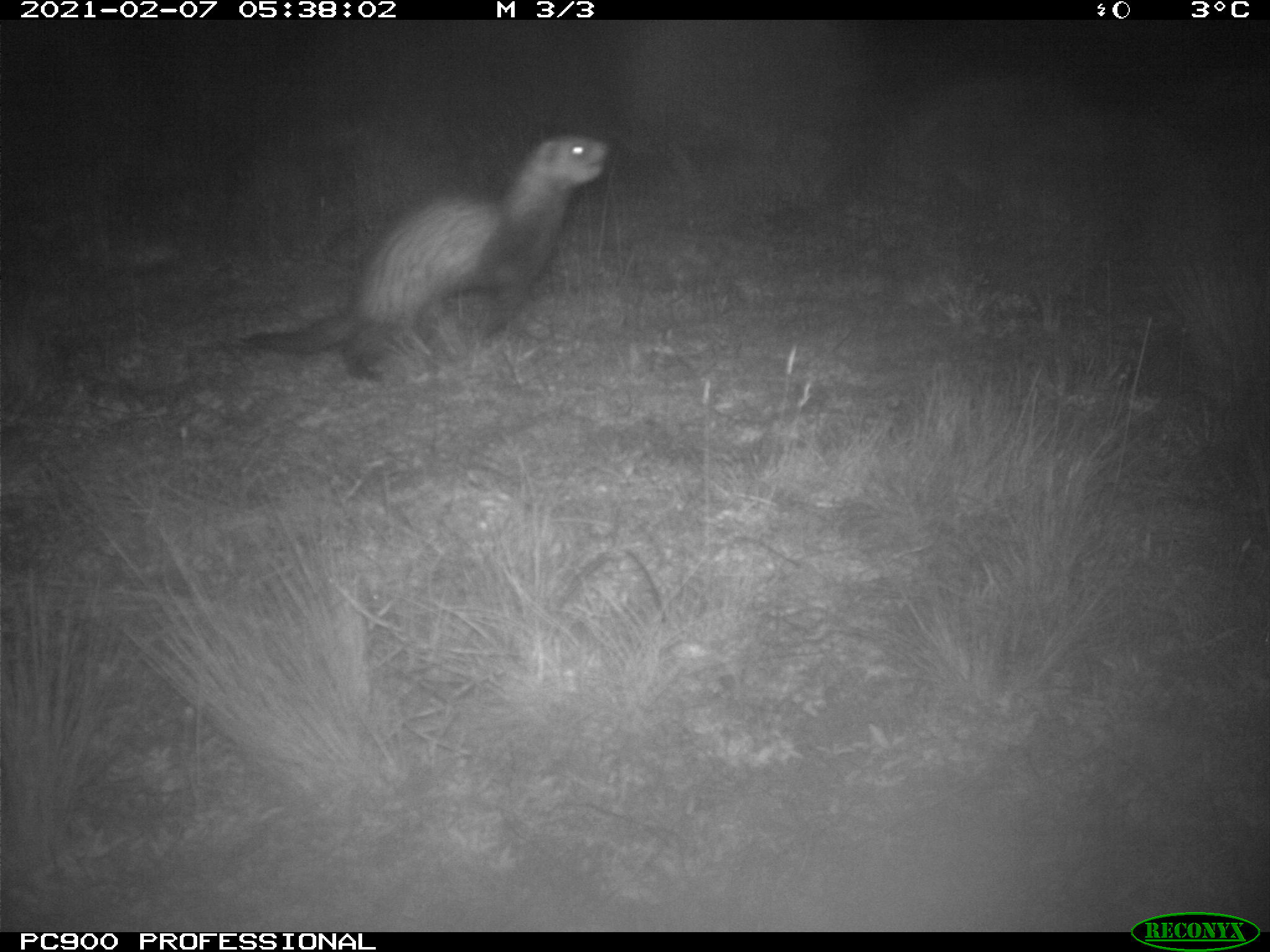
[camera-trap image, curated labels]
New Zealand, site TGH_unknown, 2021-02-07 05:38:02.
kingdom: Animalia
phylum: Chordata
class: Mammalia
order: Carnivora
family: Mustelidae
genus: Mustela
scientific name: Mustela furo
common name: ferret